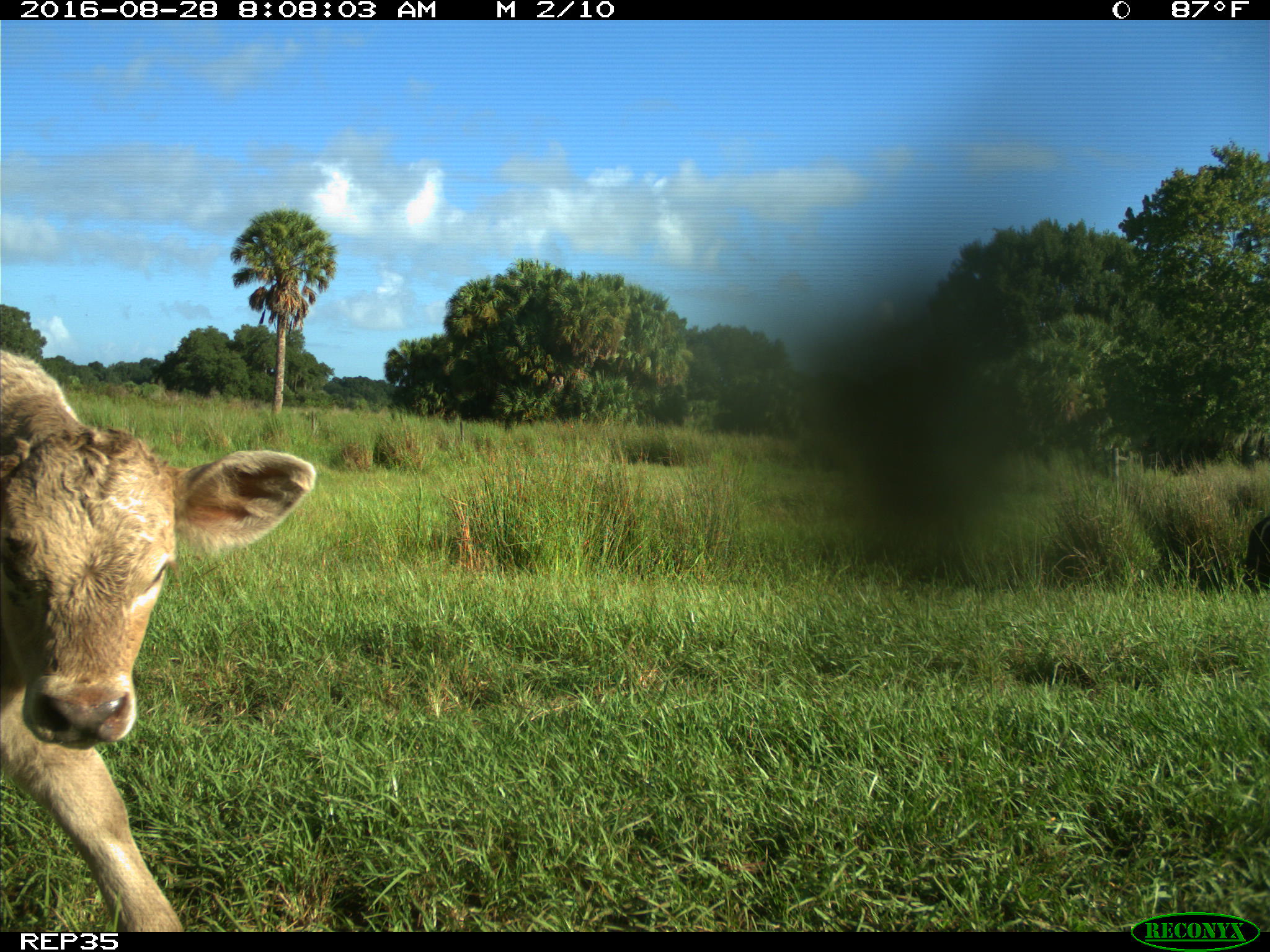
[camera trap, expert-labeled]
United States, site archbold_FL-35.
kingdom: Animalia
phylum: Chordata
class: Mammalia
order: Artiodactyla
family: Bovidae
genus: Bos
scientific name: Bos taurus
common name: domestic cow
Bos taurus (domestic cow).